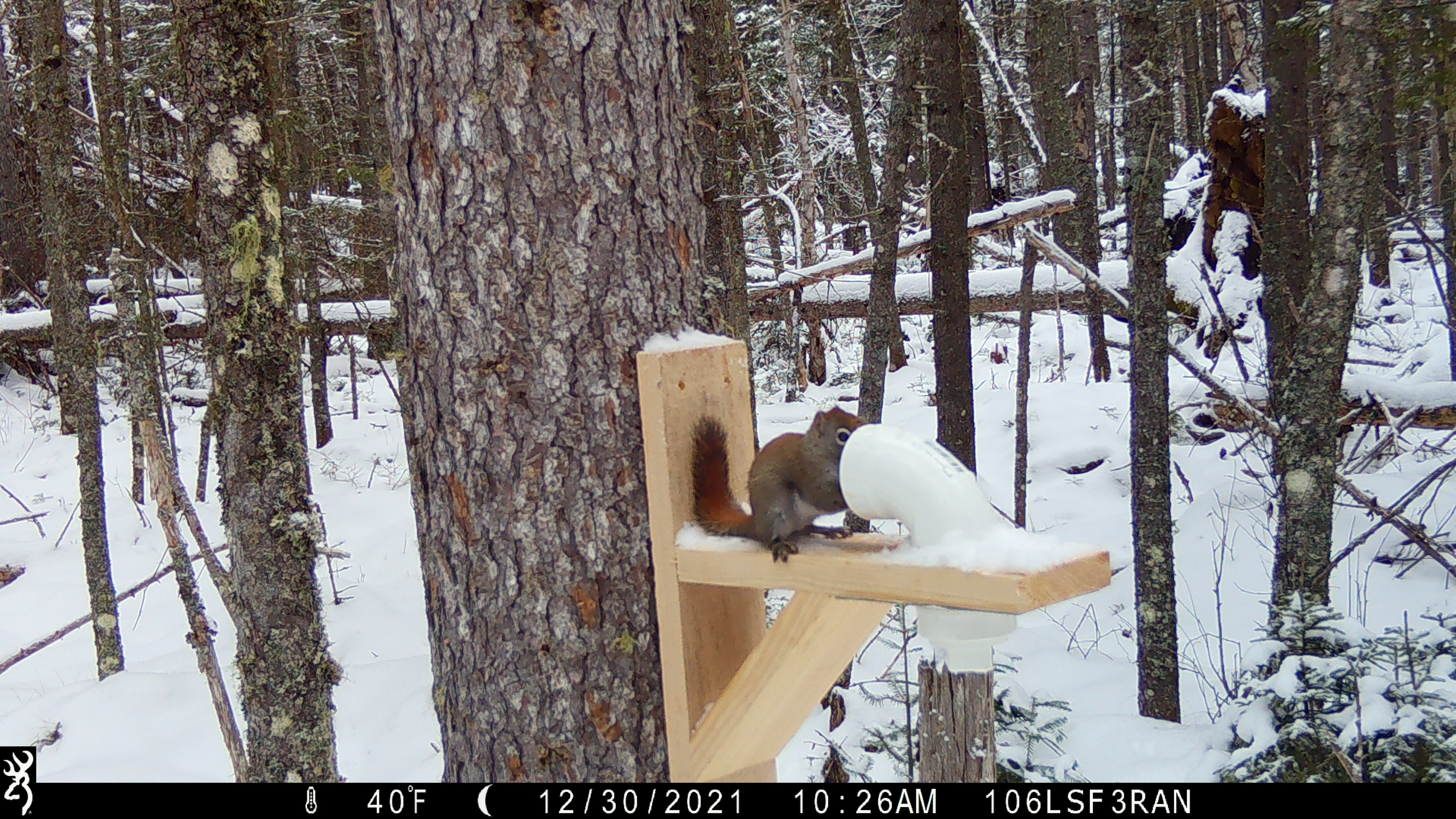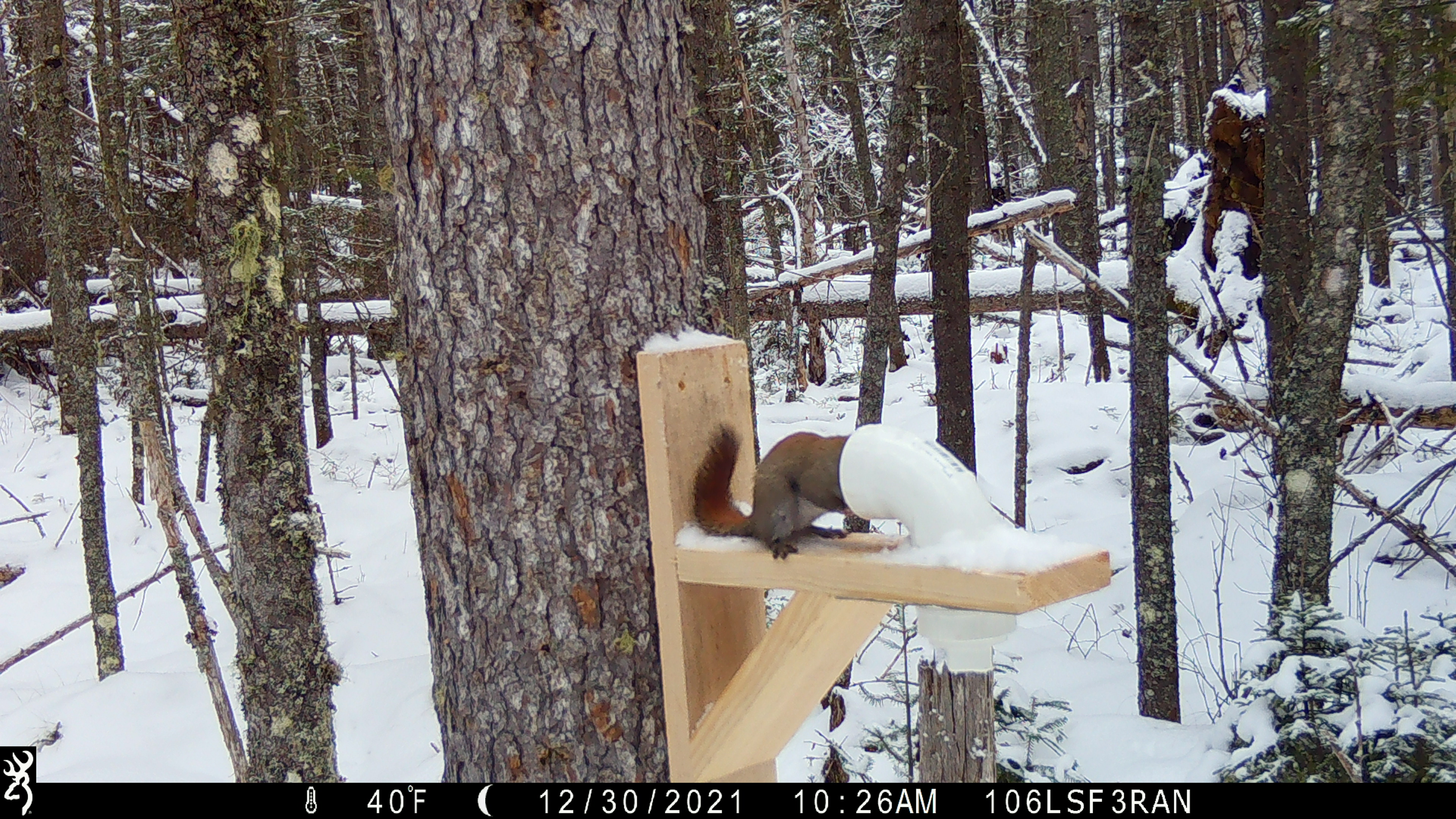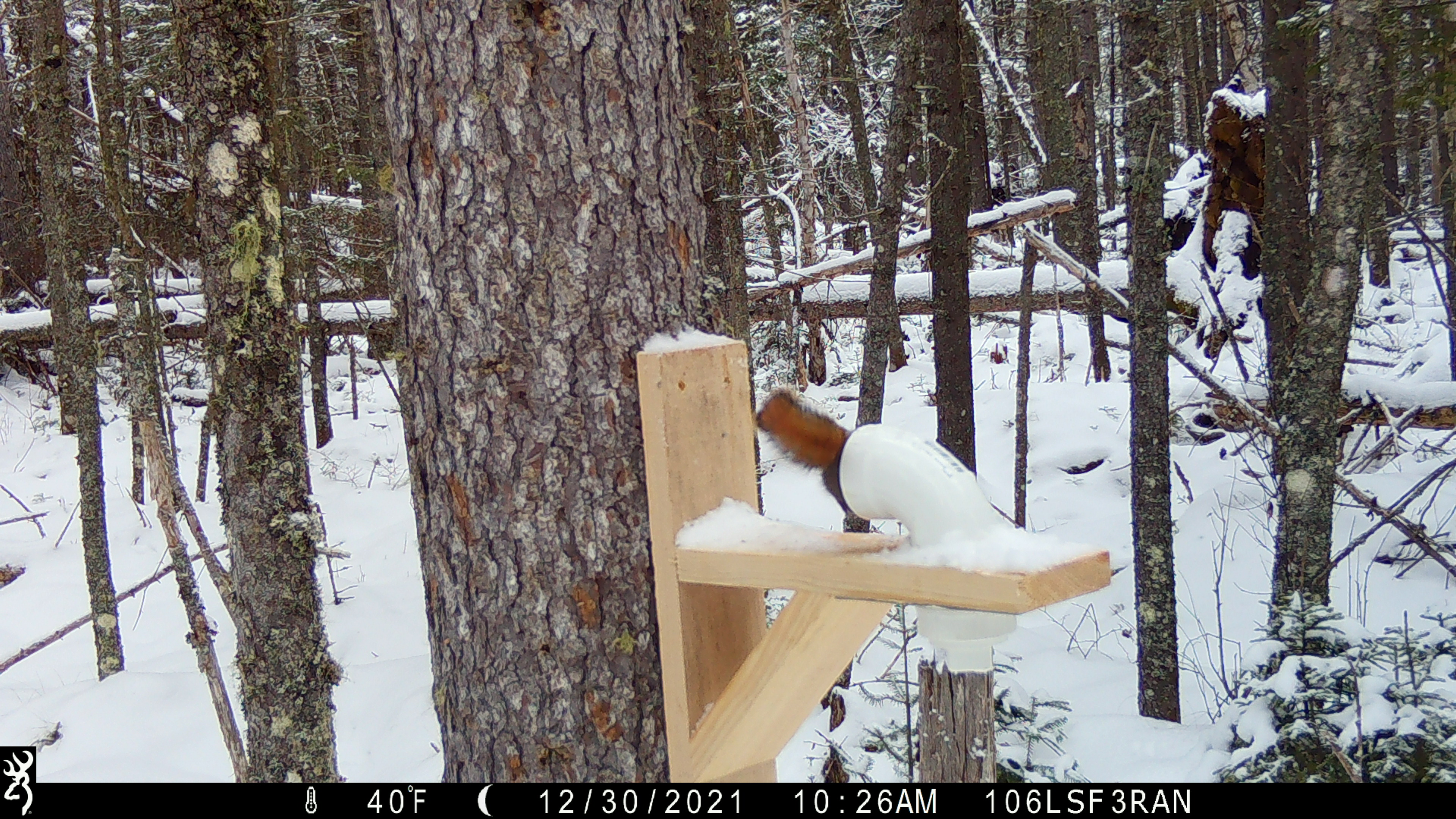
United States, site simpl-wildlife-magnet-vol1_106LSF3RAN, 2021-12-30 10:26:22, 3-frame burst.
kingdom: Animalia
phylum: Chordata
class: Mammalia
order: Rodentia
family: Sciuridae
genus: Tamiasciurus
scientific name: Tamiasciurus hudsonicus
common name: red squirrel